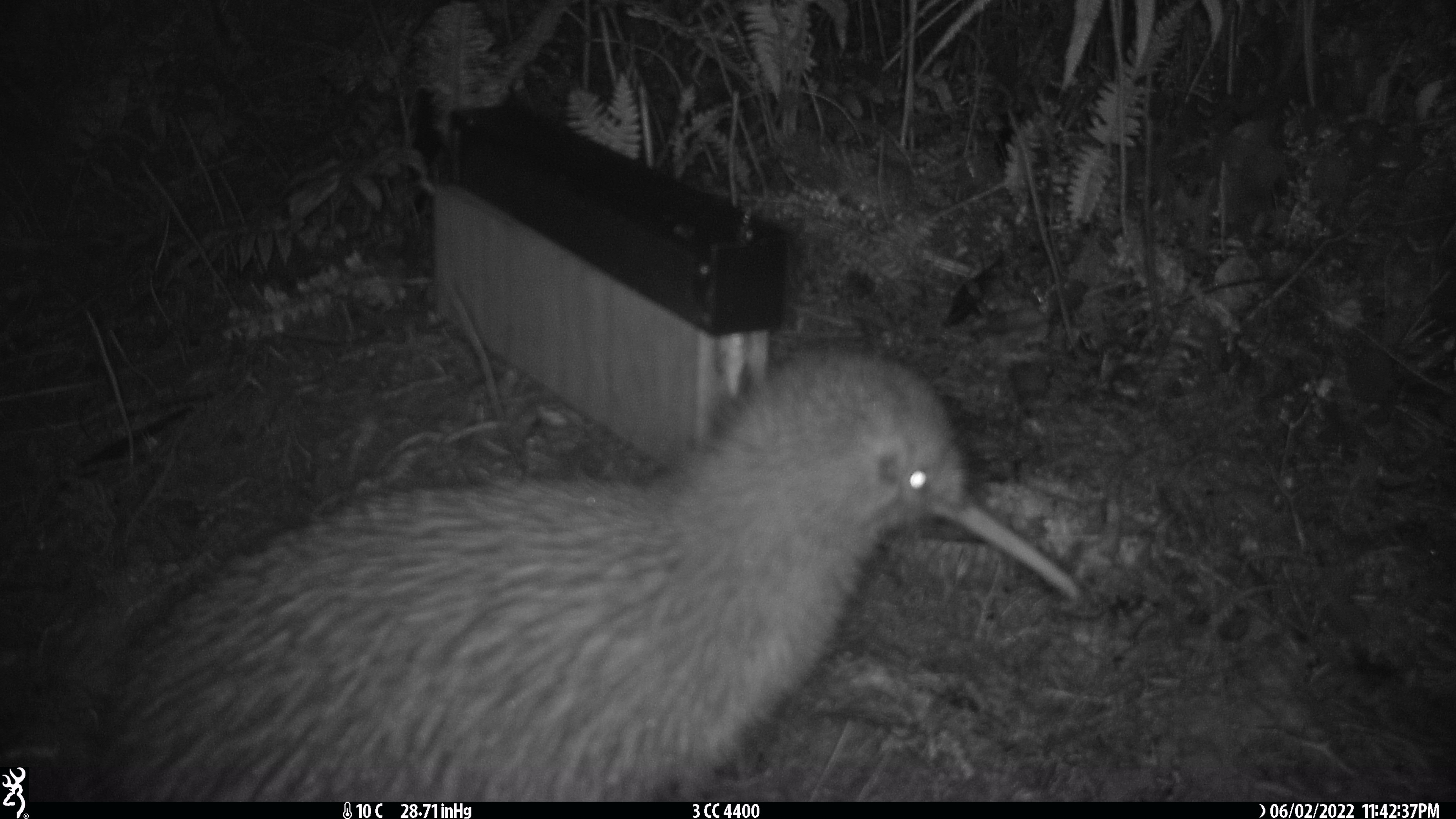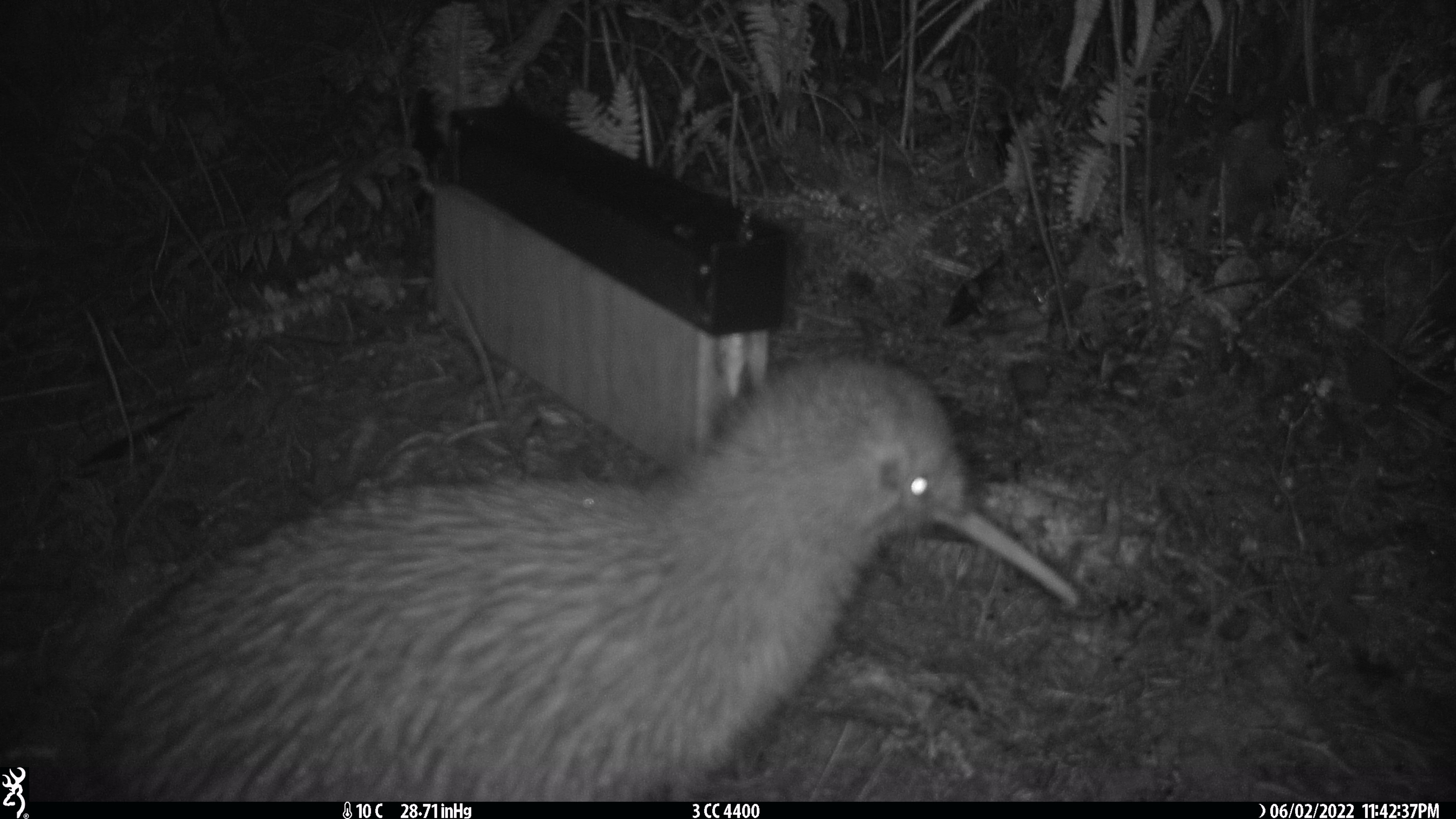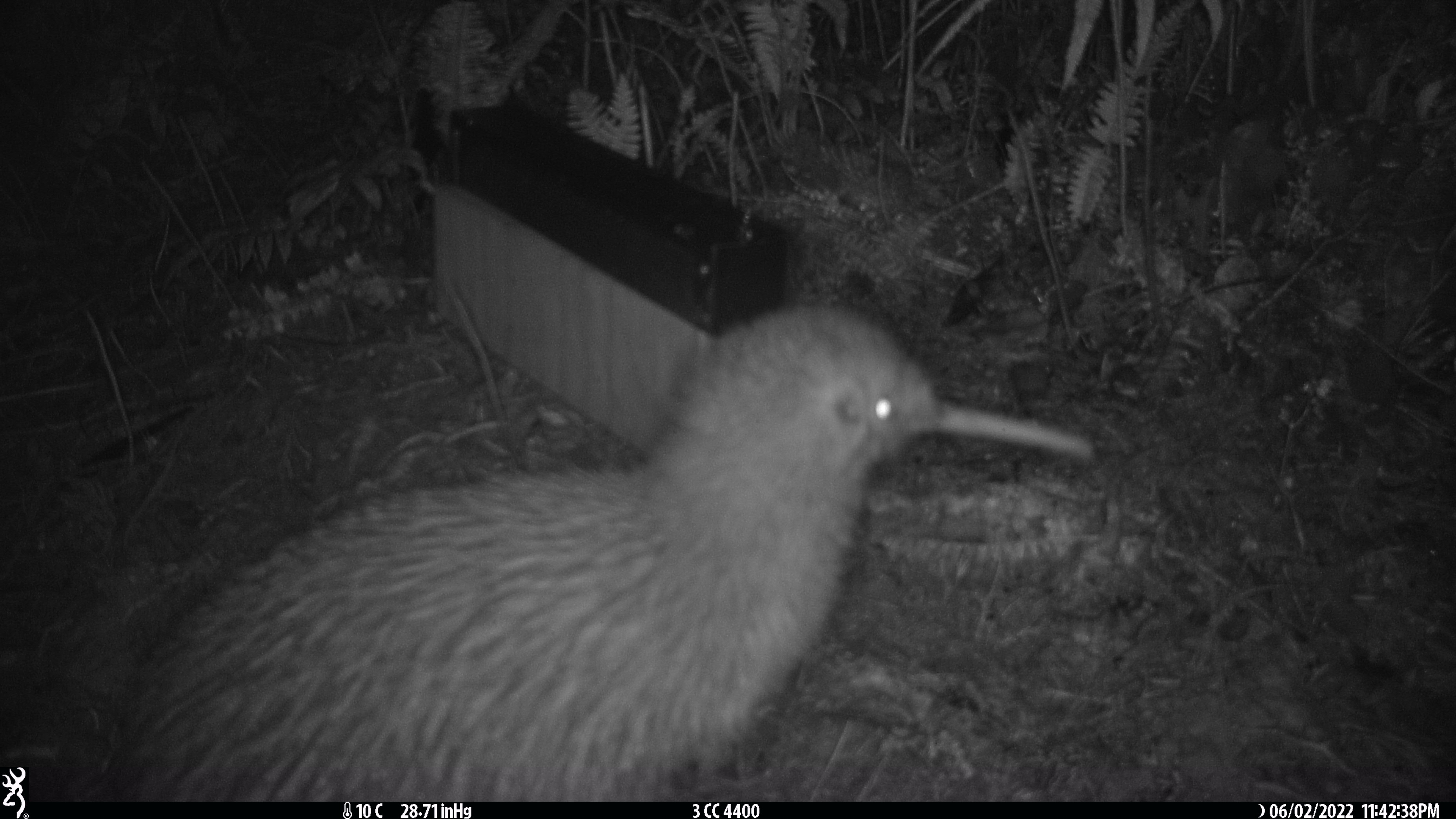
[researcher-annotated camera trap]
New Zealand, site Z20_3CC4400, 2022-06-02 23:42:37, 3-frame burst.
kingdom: Animalia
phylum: Chordata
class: Aves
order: Apterygiformes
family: Apterygidae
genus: Apteryx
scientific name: Apteryx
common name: kiwi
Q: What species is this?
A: Kiwi (Apteryx).